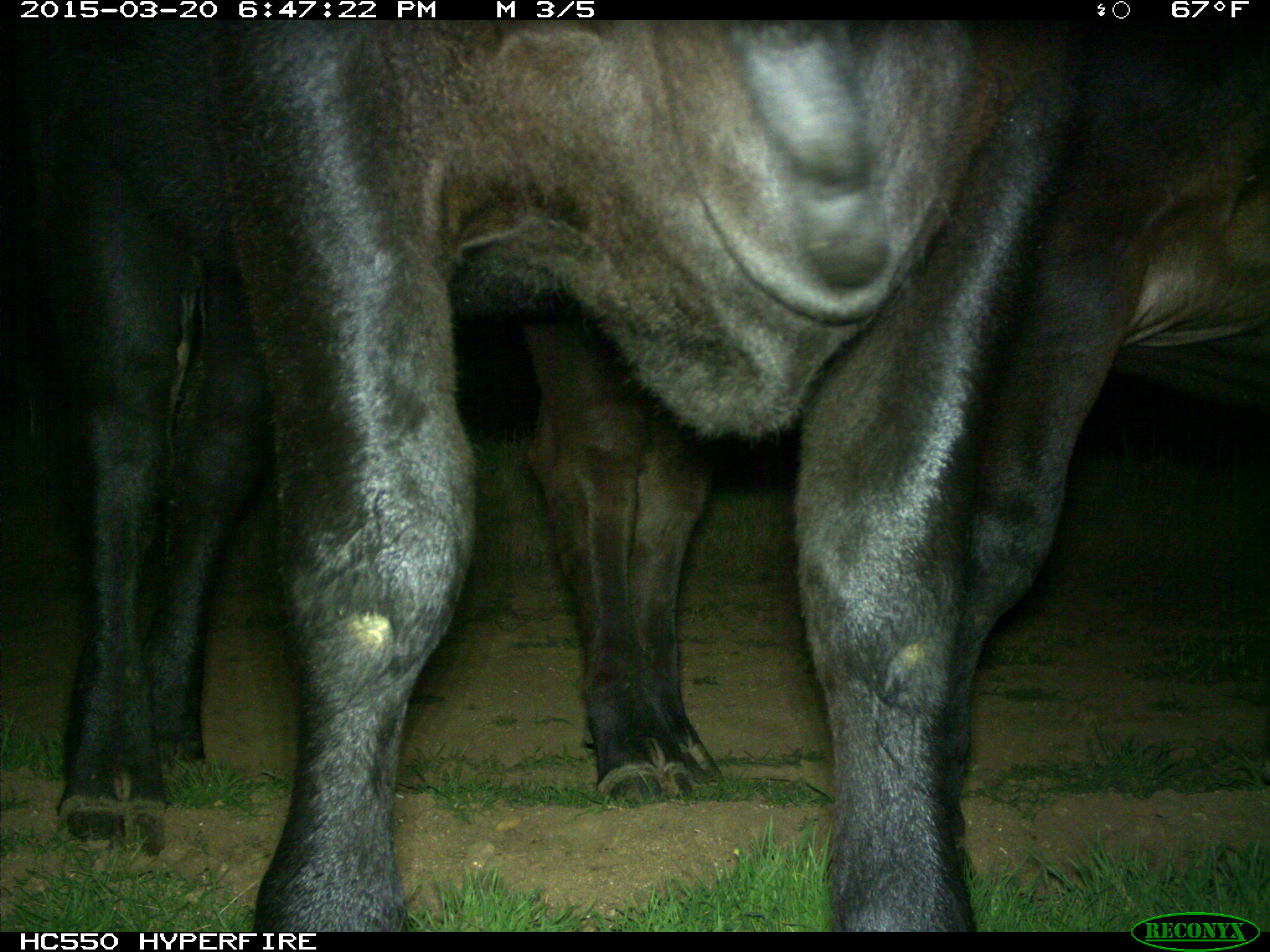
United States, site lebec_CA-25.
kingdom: Animalia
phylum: Chordata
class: Mammalia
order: Artiodactyla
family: Bovidae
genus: Bos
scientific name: Bos taurus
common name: domestic cow